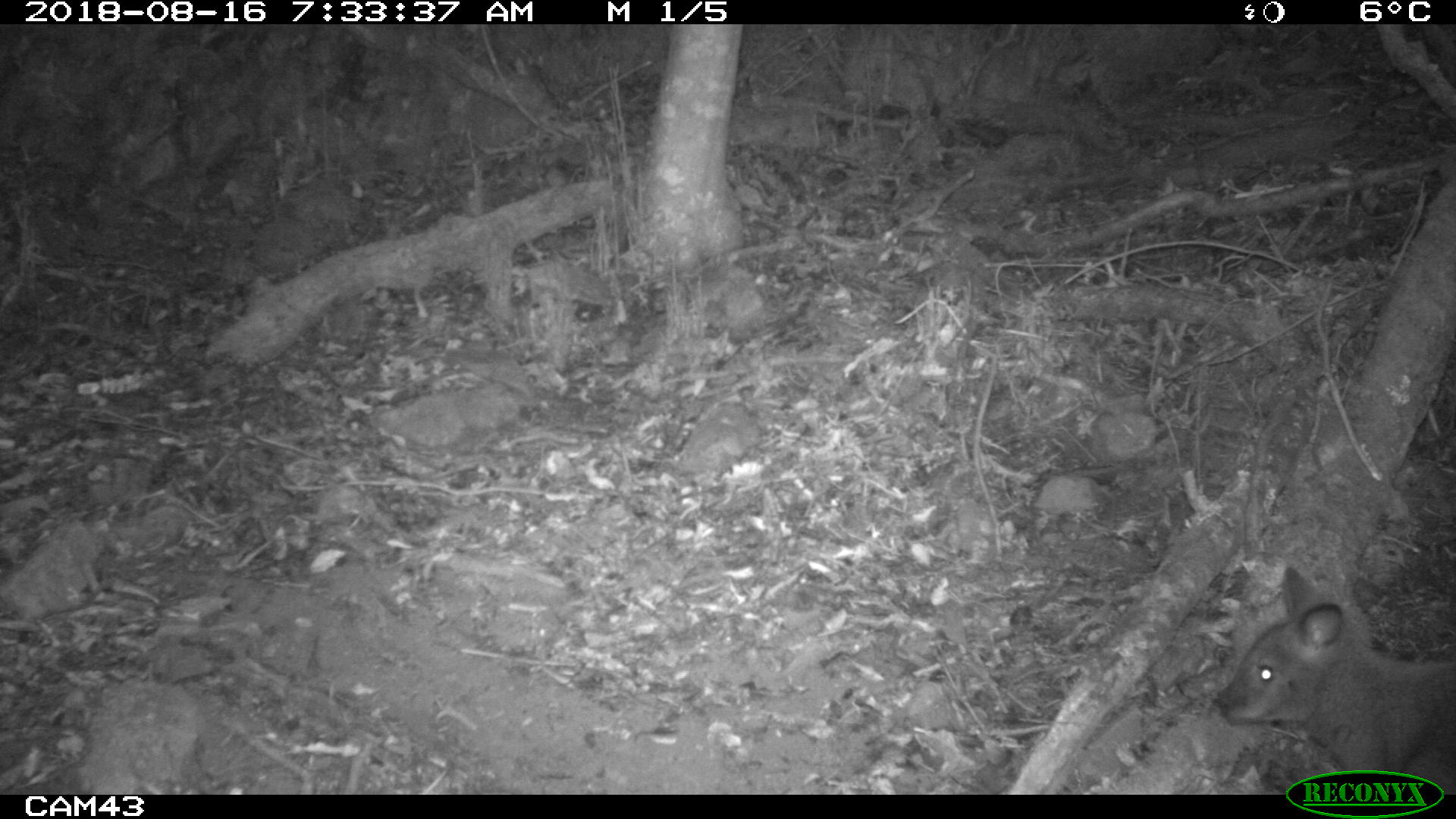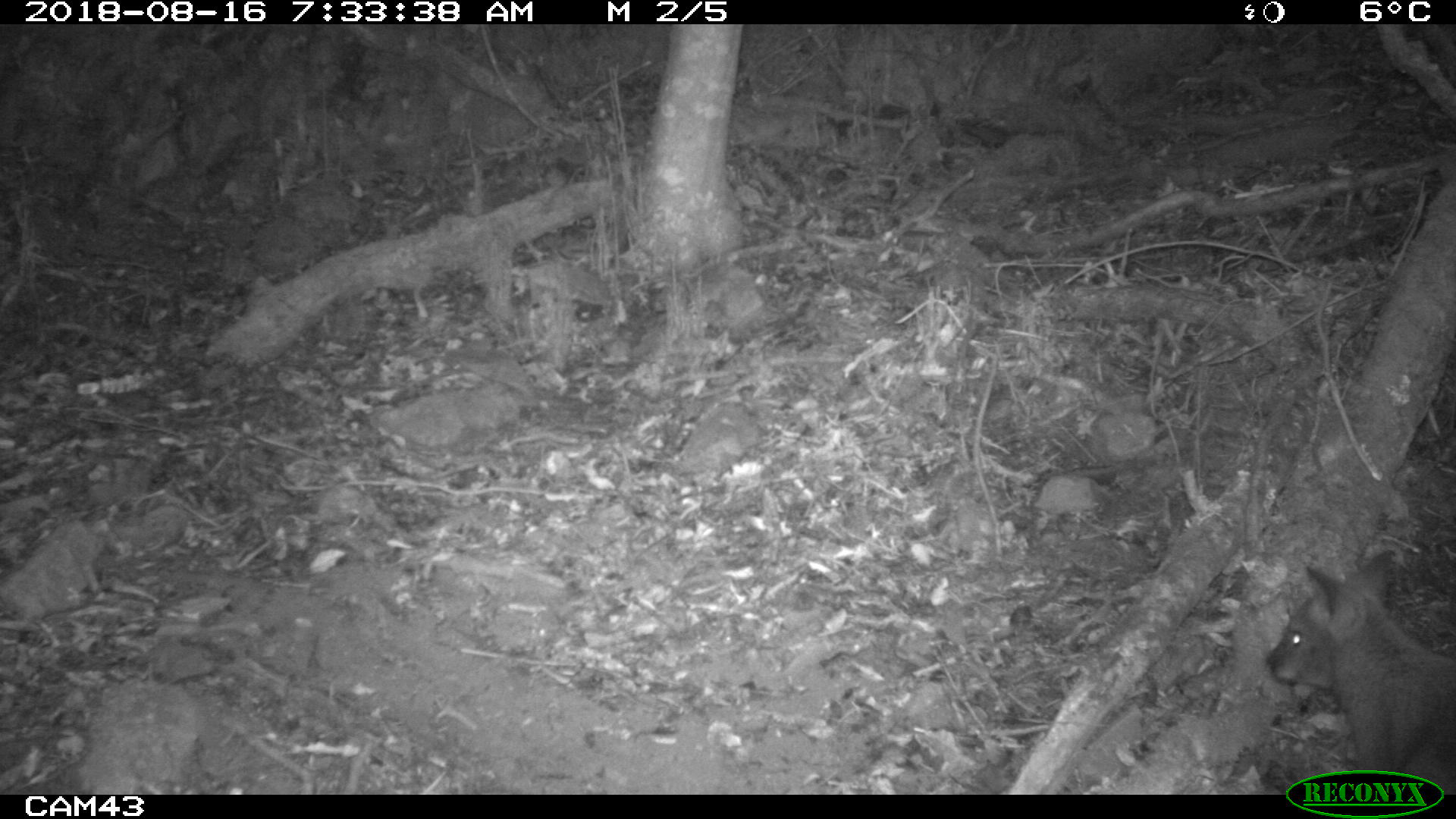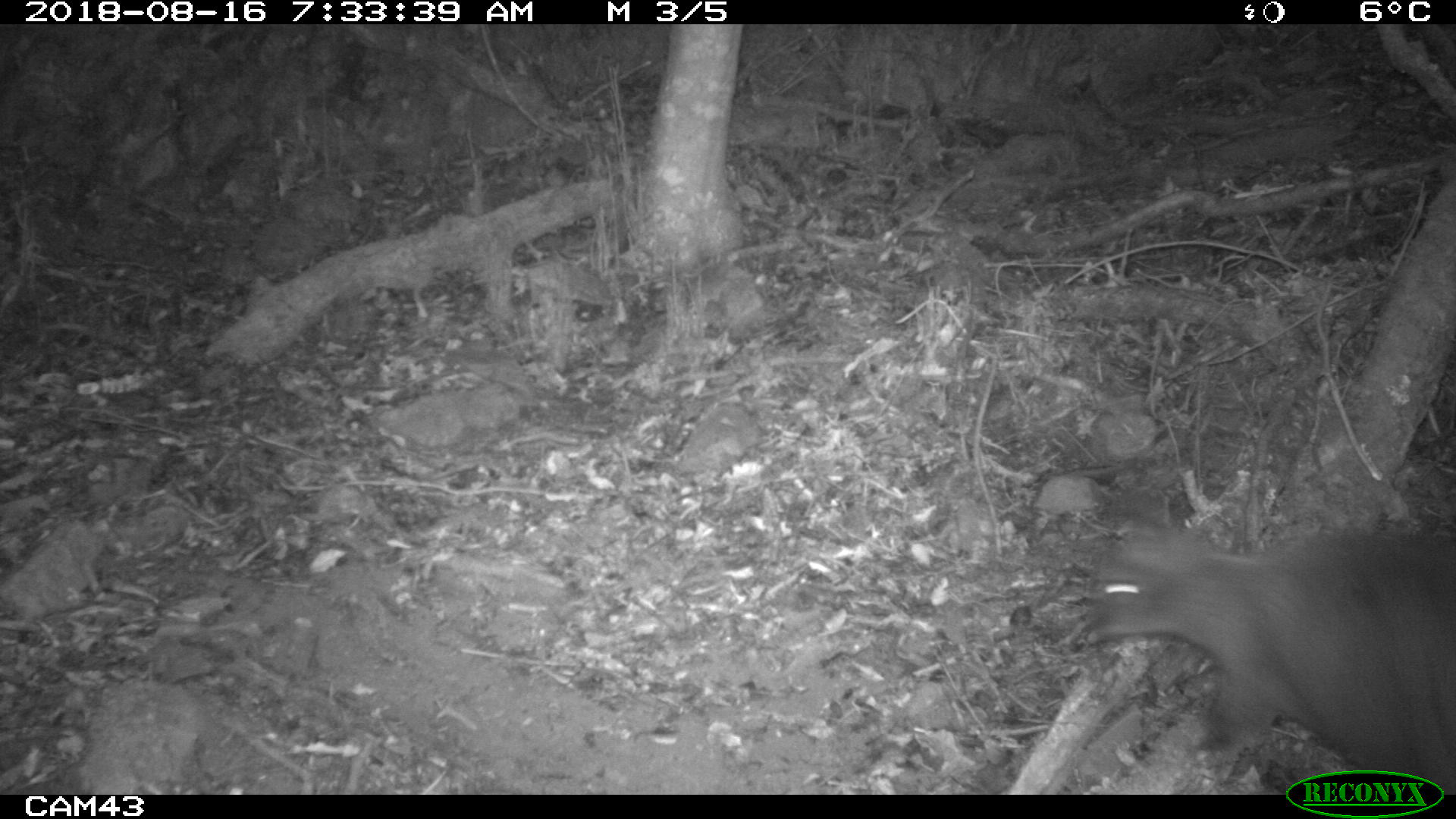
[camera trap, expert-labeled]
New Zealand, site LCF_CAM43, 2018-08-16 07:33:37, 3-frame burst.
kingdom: Animalia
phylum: Chordata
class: Mammalia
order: Diprotodontia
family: Macropodidae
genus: Notamacropus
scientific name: Notamacropus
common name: wallaby